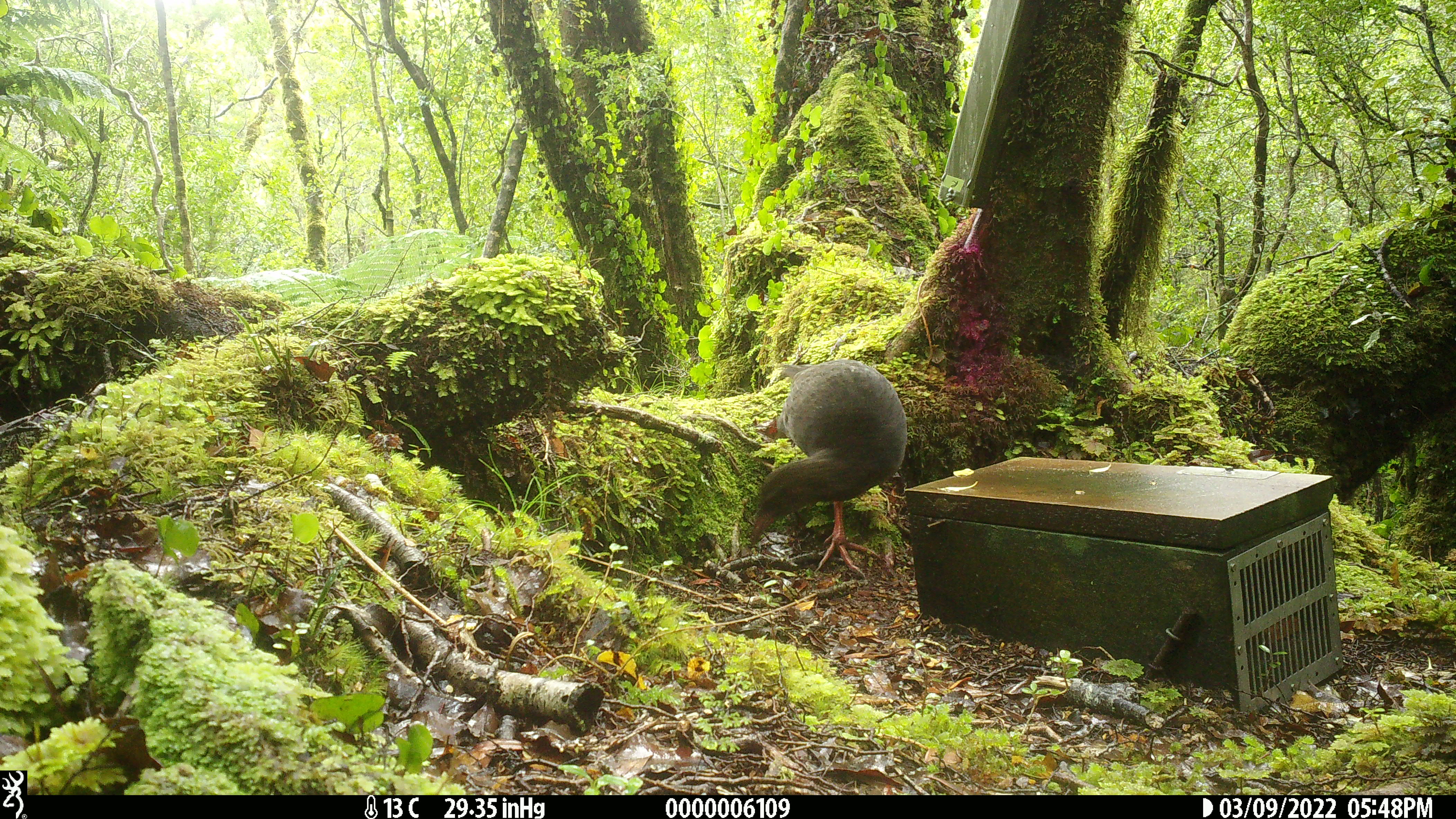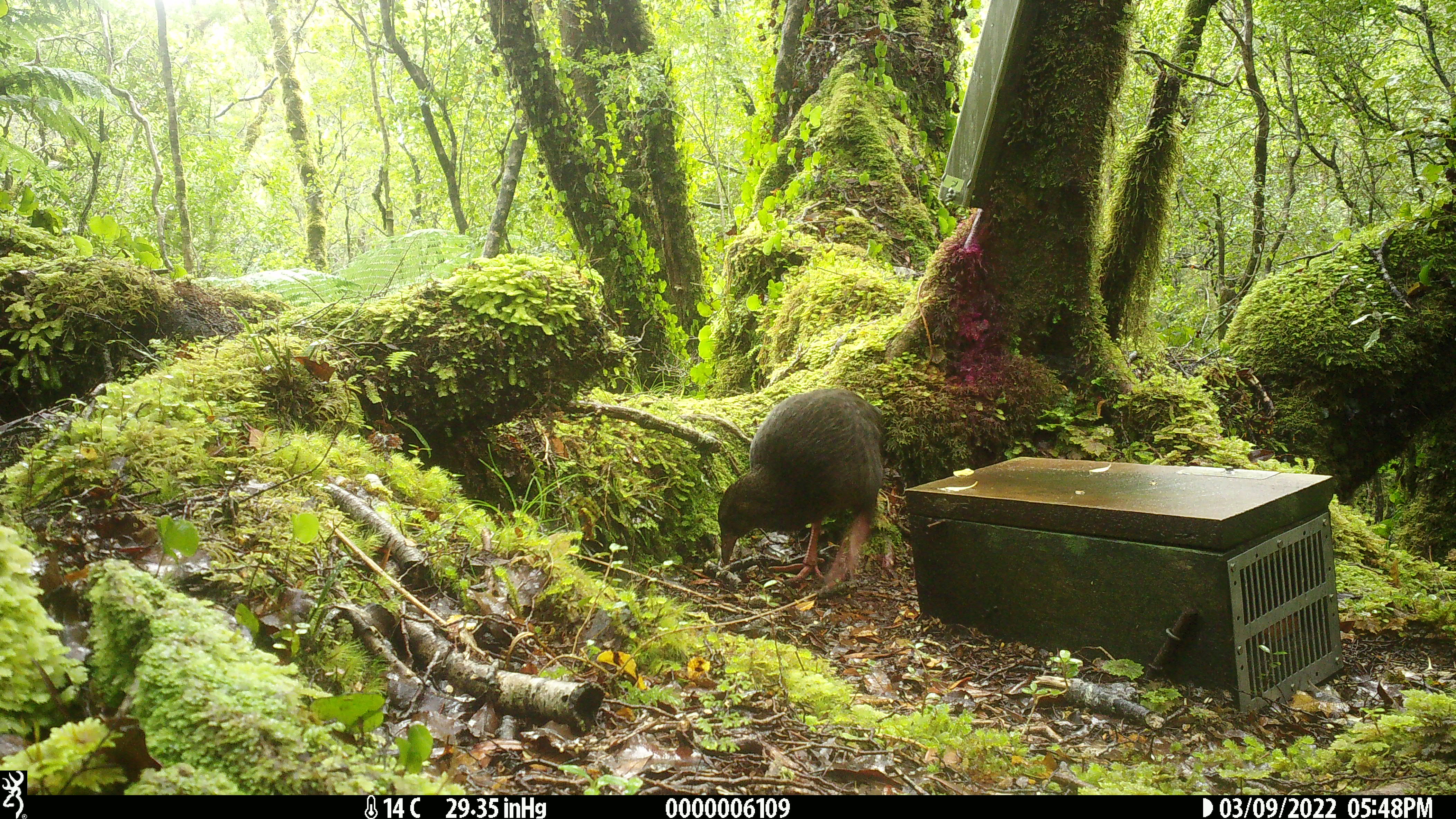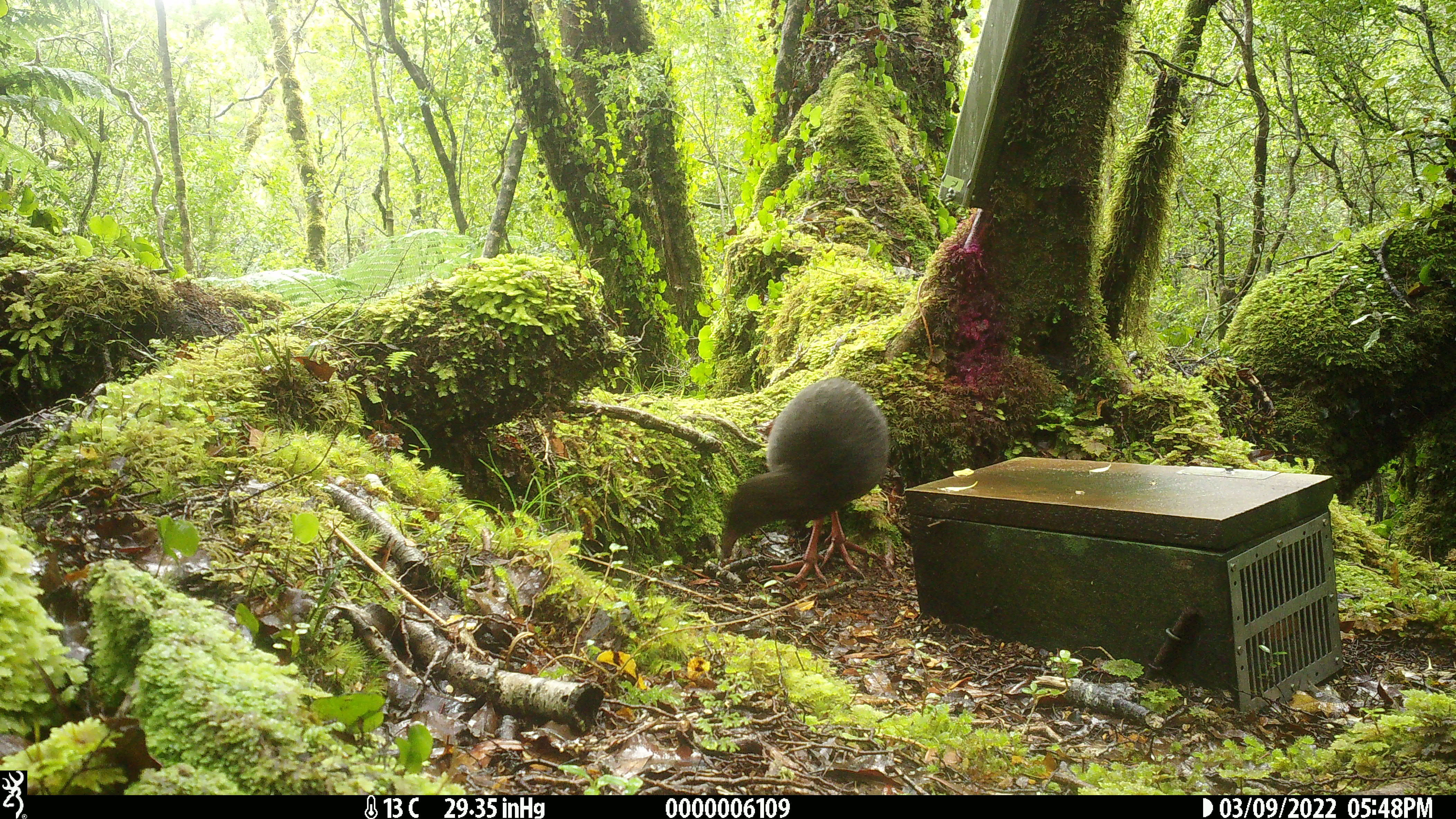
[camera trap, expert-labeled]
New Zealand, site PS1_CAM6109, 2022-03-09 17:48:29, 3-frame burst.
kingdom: Animalia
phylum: Chordata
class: Aves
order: Gruiformes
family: Rallidae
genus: Gallirallus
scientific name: Gallirallus australis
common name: weka